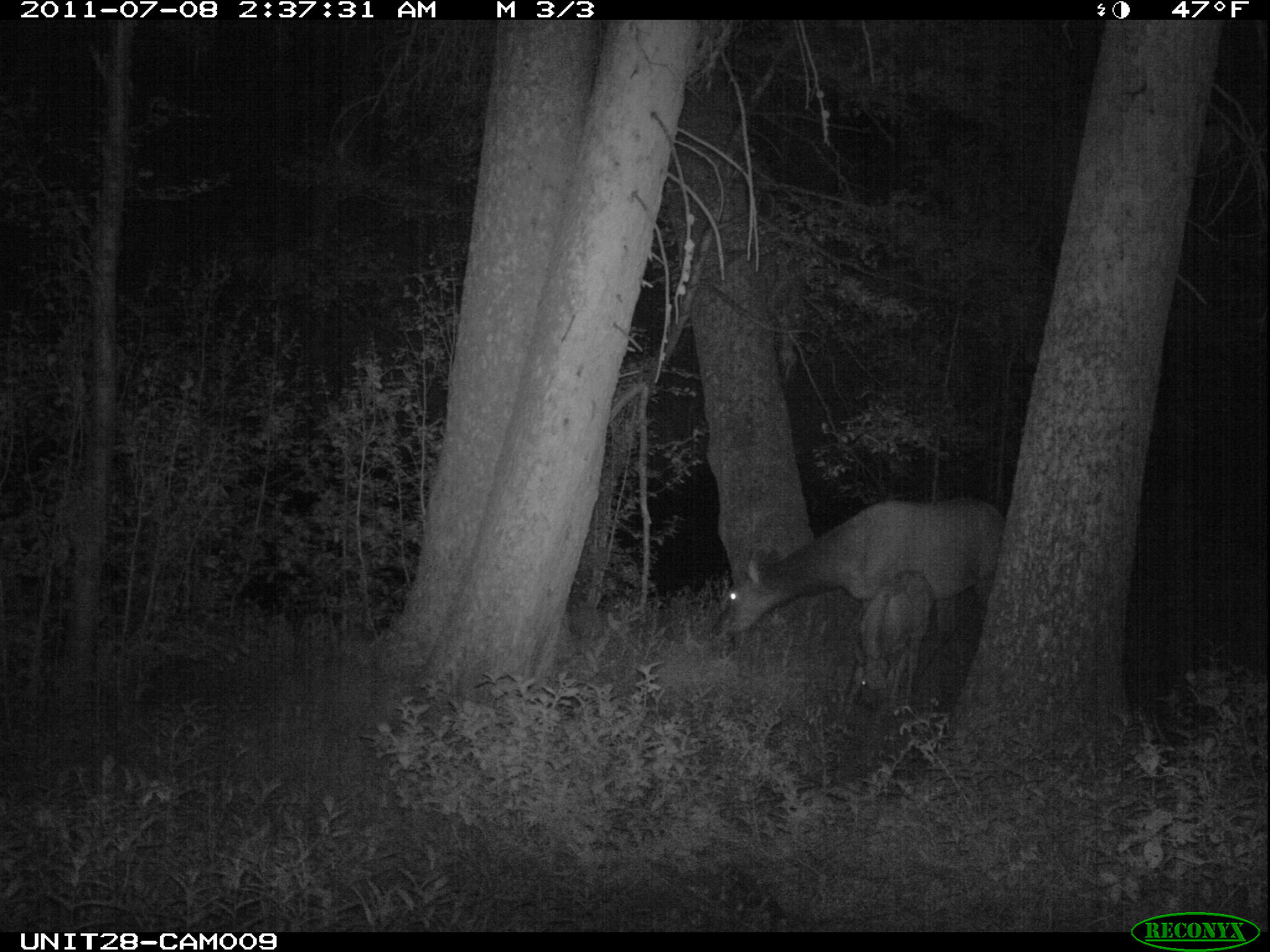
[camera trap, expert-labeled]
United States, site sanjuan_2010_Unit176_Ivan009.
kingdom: Animalia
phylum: Chordata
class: Mammalia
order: Artiodactyla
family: Cervidae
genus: Cervus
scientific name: Cervus elaphus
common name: red deer